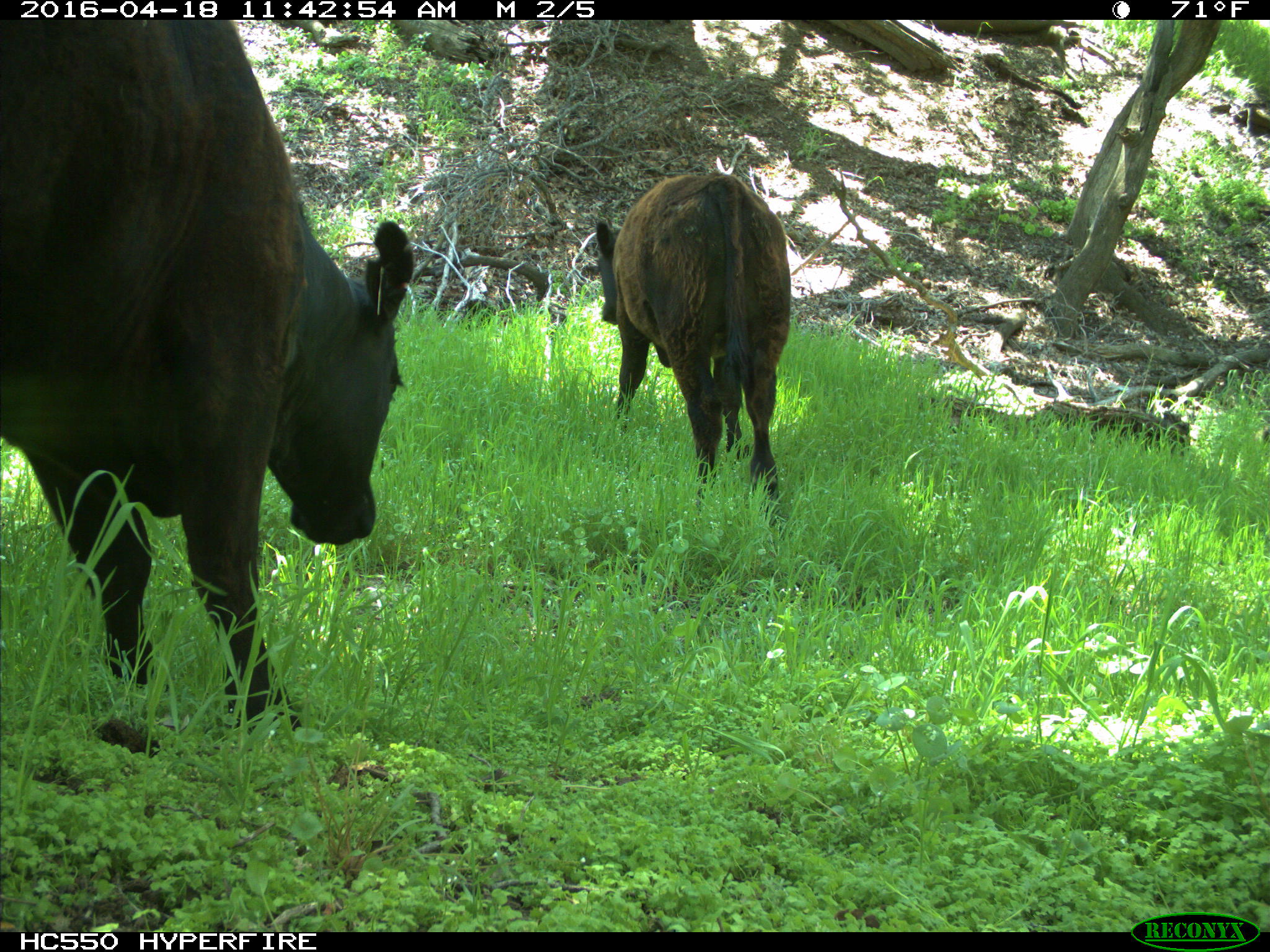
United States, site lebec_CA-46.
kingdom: Animalia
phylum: Chordata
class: Mammalia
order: Artiodactyla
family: Bovidae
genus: Bos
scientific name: Bos taurus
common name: domestic cow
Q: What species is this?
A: Bos taurus (domestic cow).